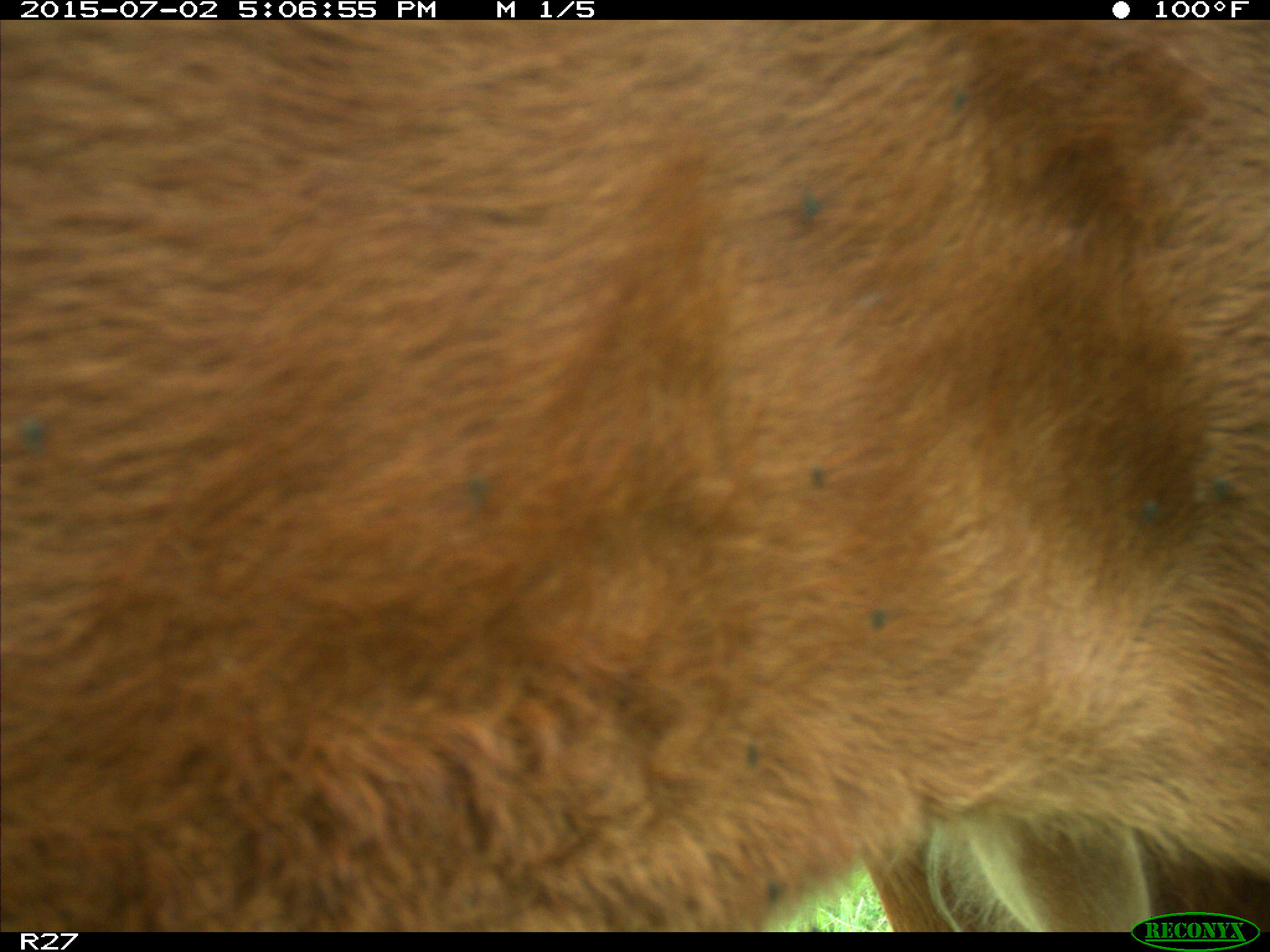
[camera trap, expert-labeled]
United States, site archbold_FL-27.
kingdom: Animalia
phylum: Chordata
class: Mammalia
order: Artiodactyla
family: Bovidae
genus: Bos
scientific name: Bos taurus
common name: domestic cow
Bos taurus (domestic cow).